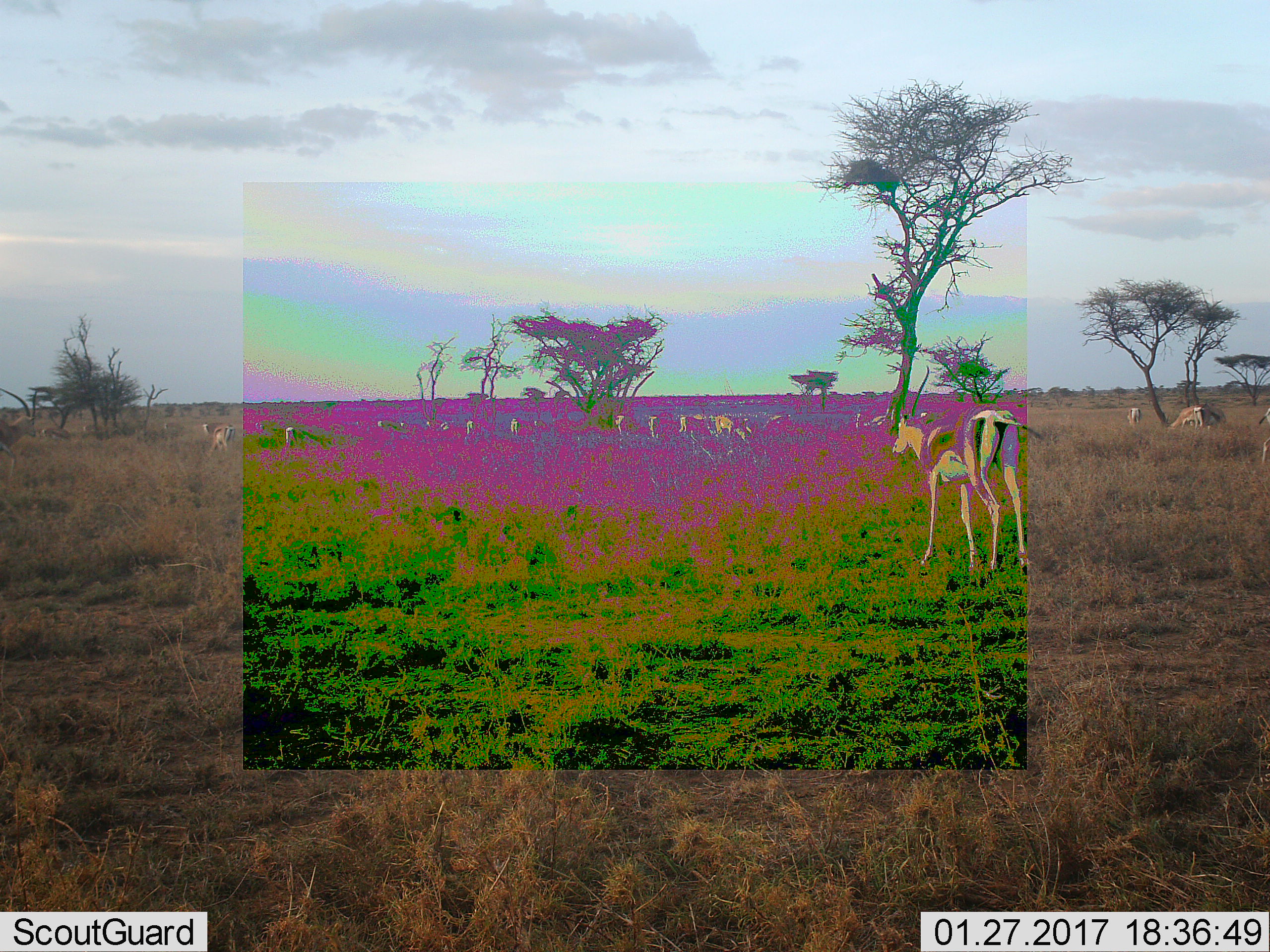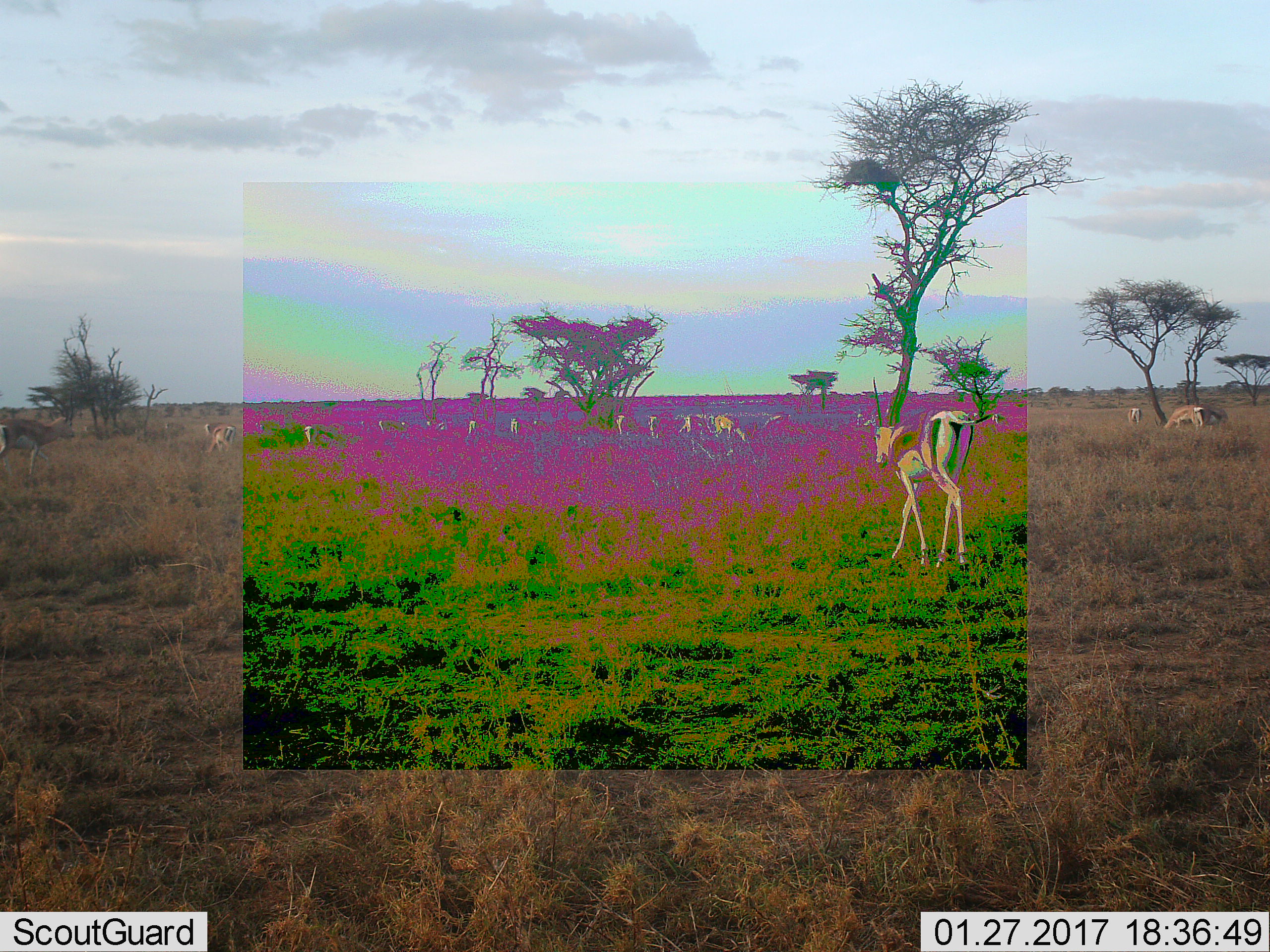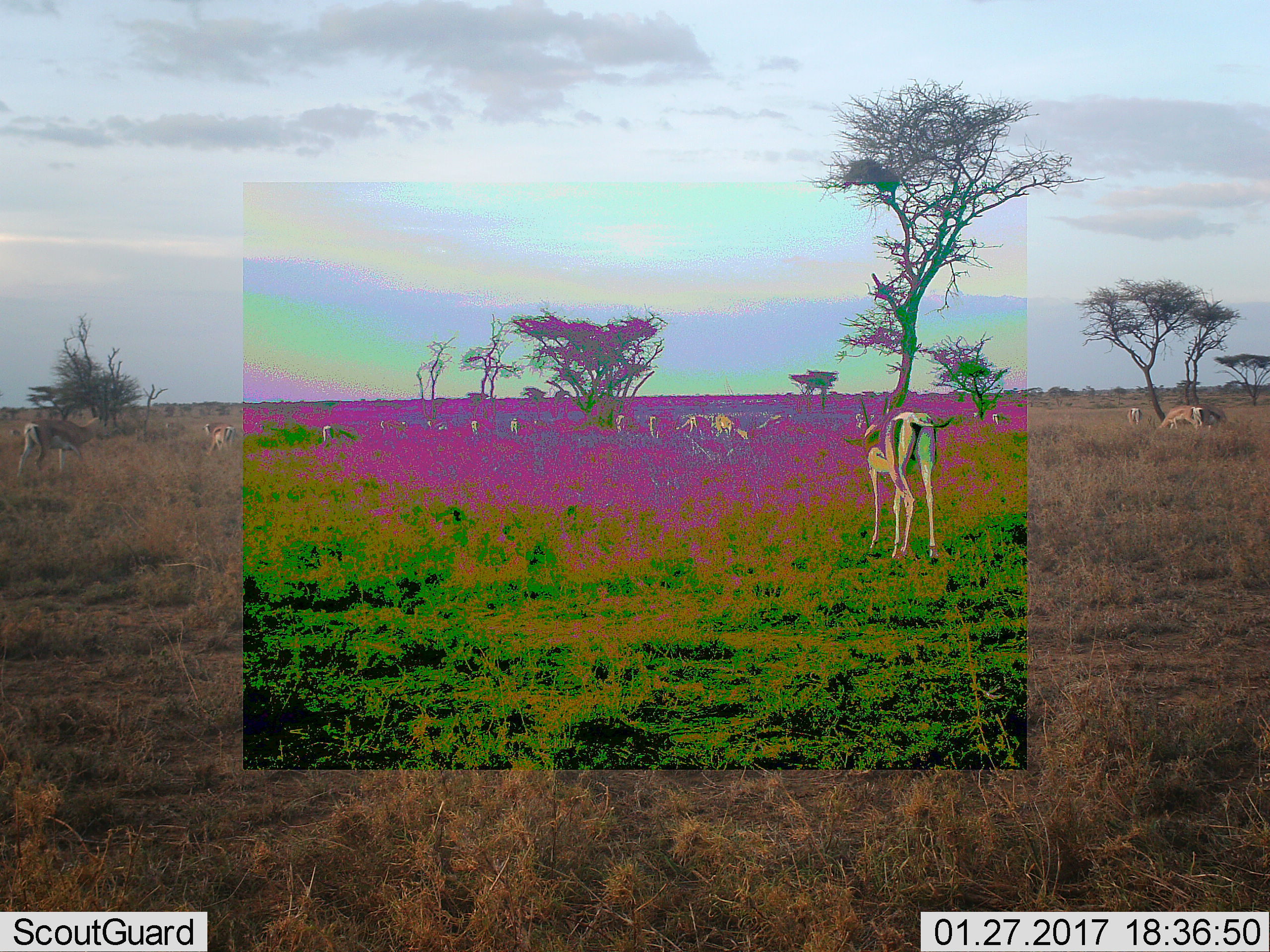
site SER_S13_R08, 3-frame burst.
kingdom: Animalia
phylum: Chordata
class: Mammalia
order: Artiodactyla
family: Bovidae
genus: Eudorcas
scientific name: Eudorcas thomsonii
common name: thomson's gazelle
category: gazellethomsons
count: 11-50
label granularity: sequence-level